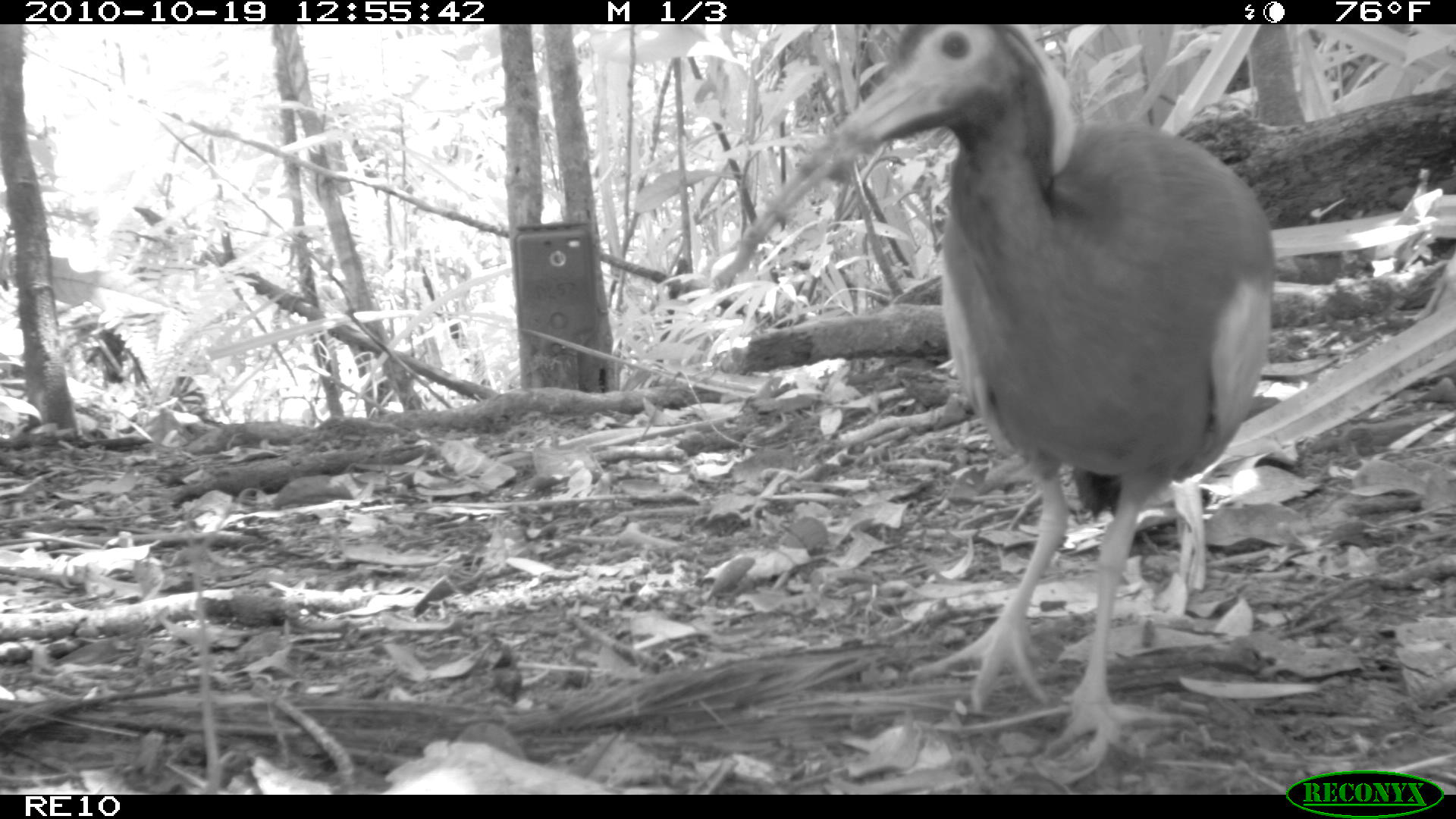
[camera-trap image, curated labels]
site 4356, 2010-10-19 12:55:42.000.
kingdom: Animalia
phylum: Chordata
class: Aves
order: Pelecaniformes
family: Threskiornithidae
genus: Lophotibis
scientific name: Lophotibis cristata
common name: madagascan ibis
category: lophotibis cristataa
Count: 1.